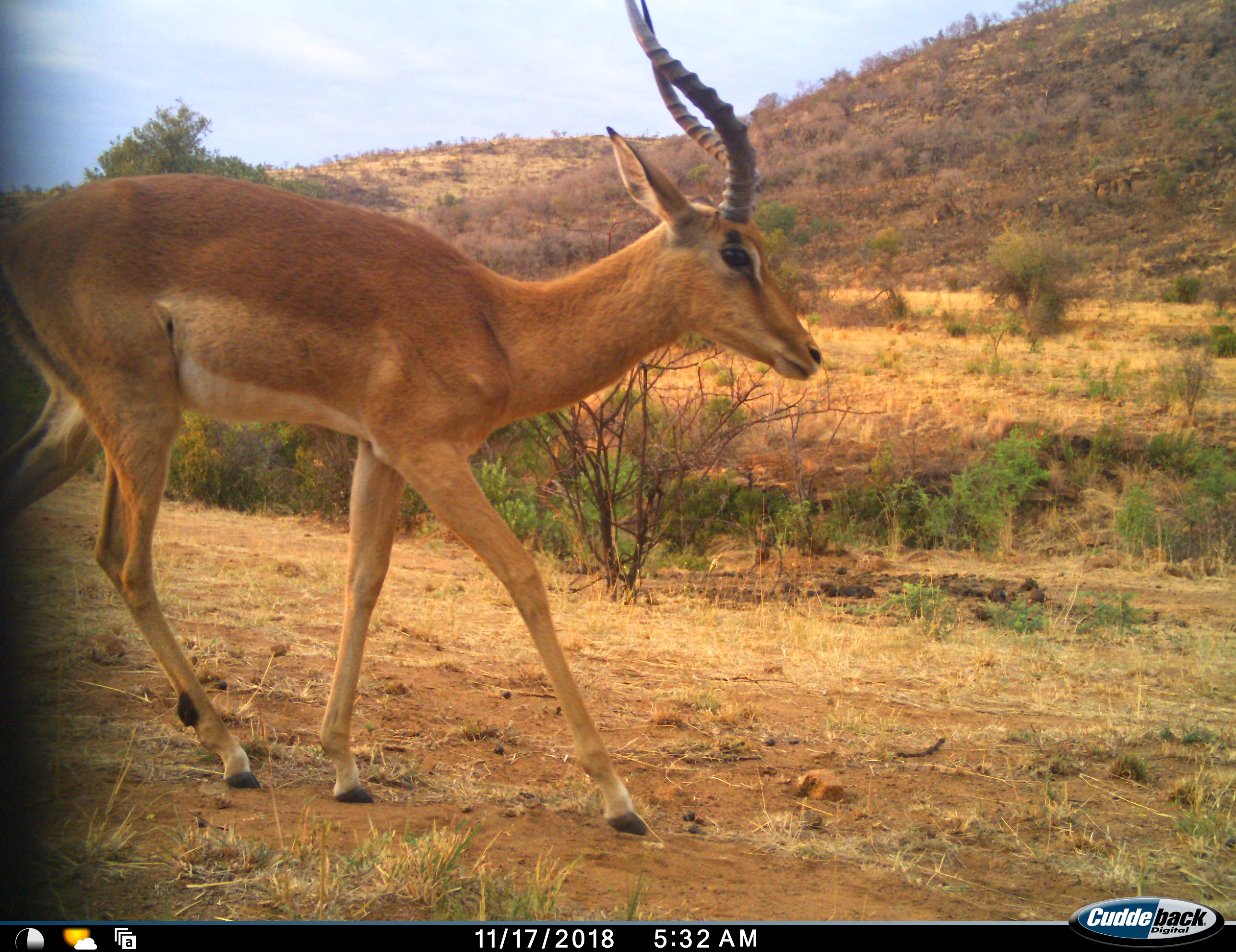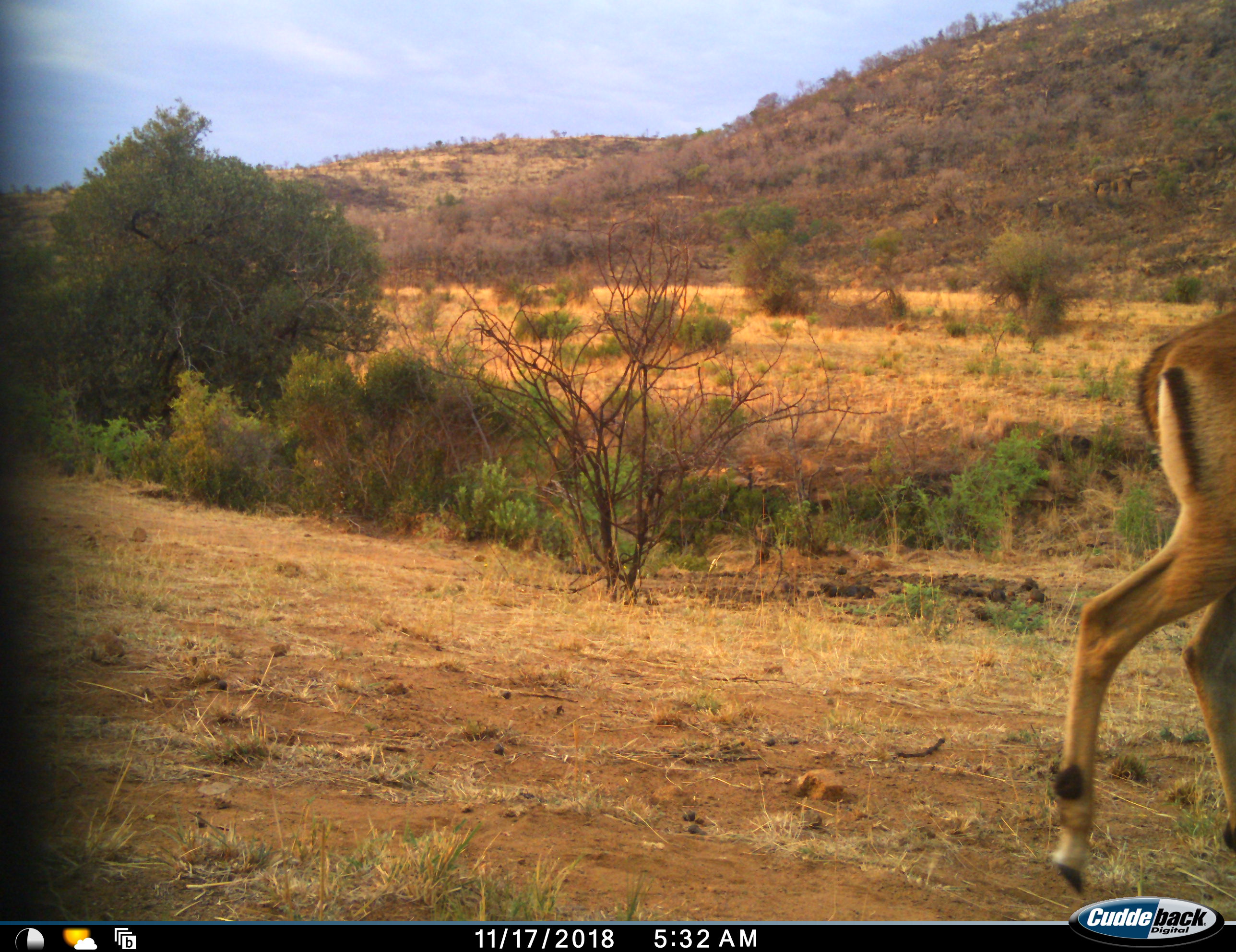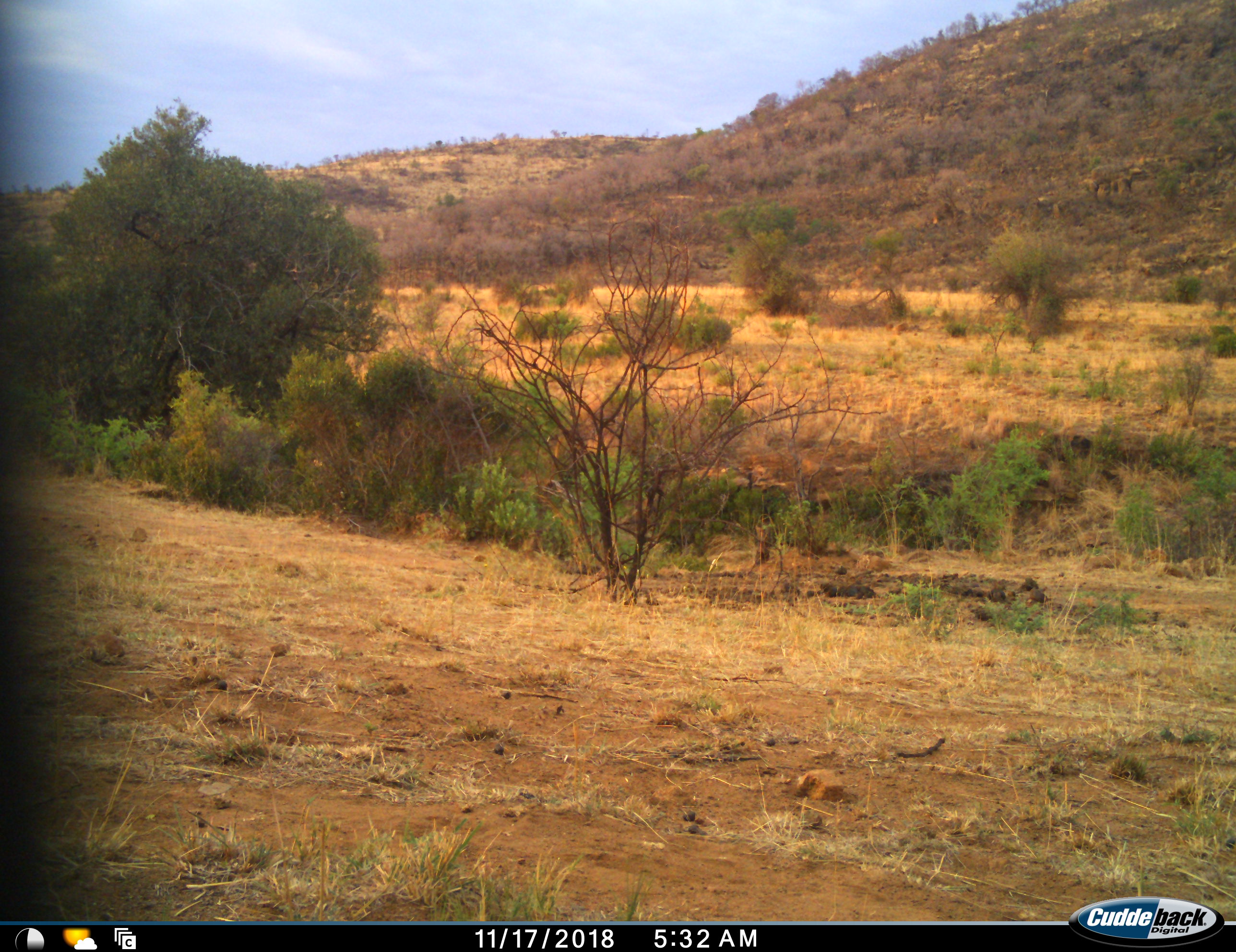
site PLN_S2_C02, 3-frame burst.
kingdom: Animalia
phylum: Chordata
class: Mammalia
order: Artiodactyla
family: Bovidae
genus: Aepyceros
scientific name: Aepyceros melampus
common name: impala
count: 1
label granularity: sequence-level